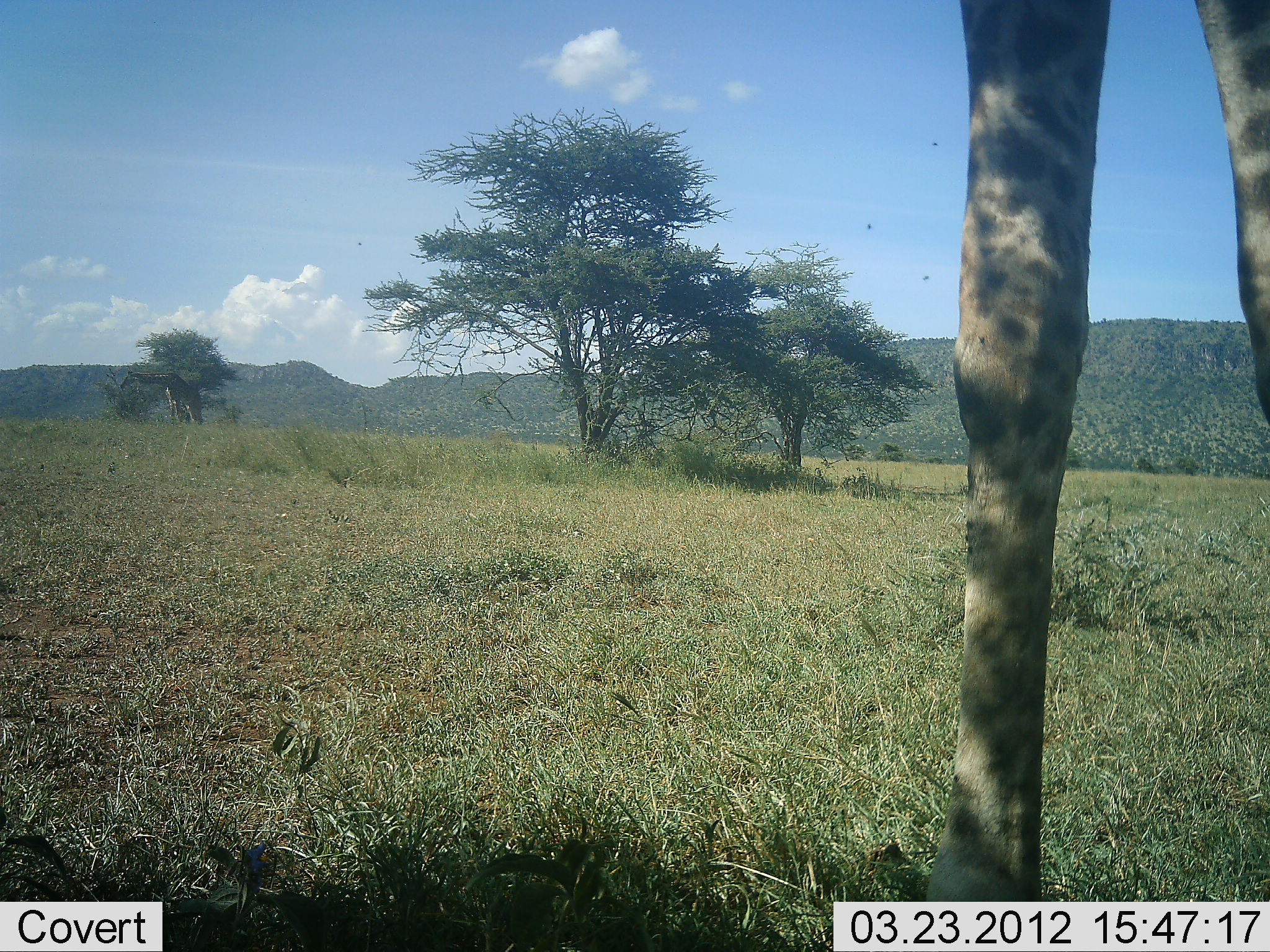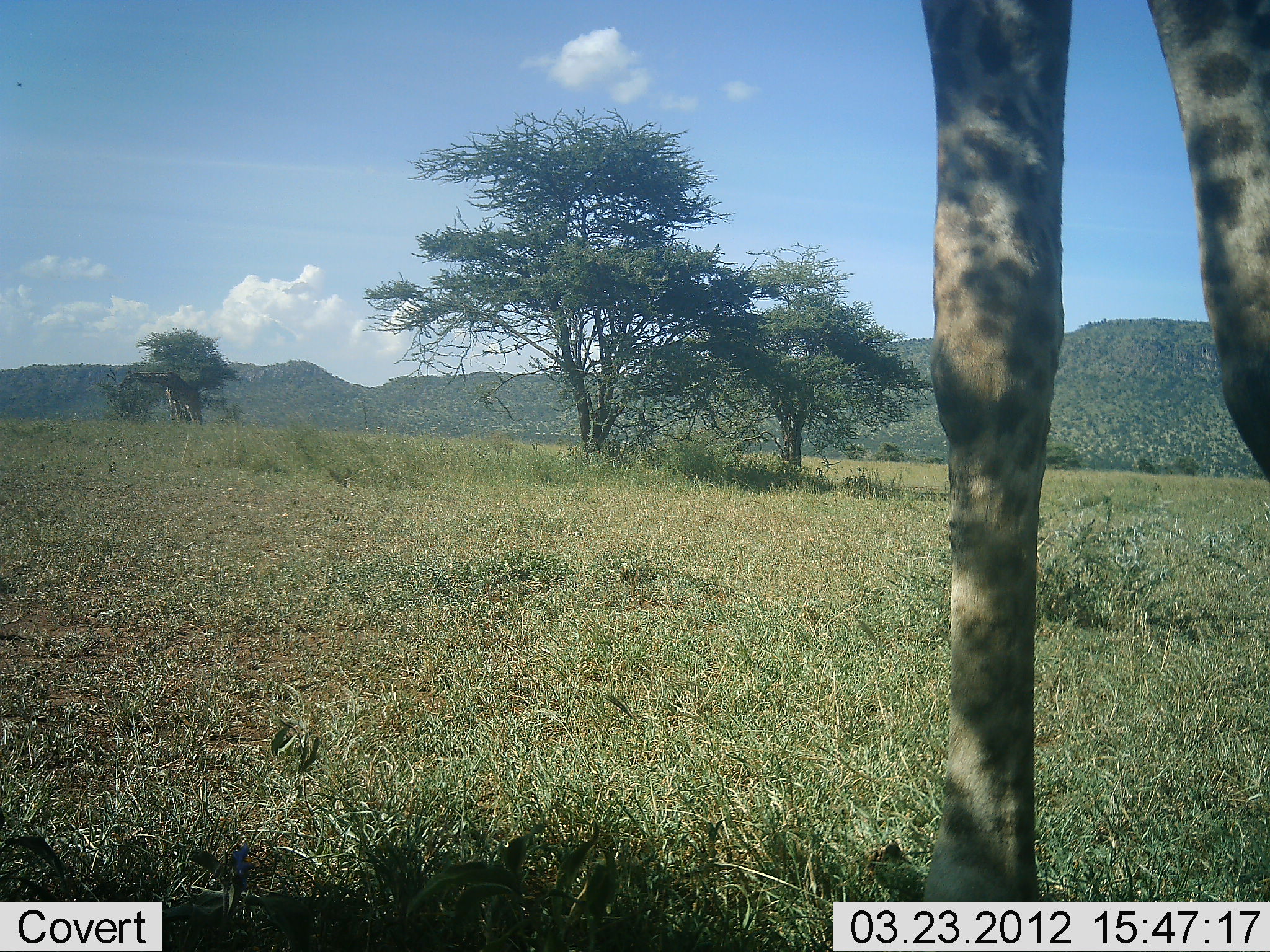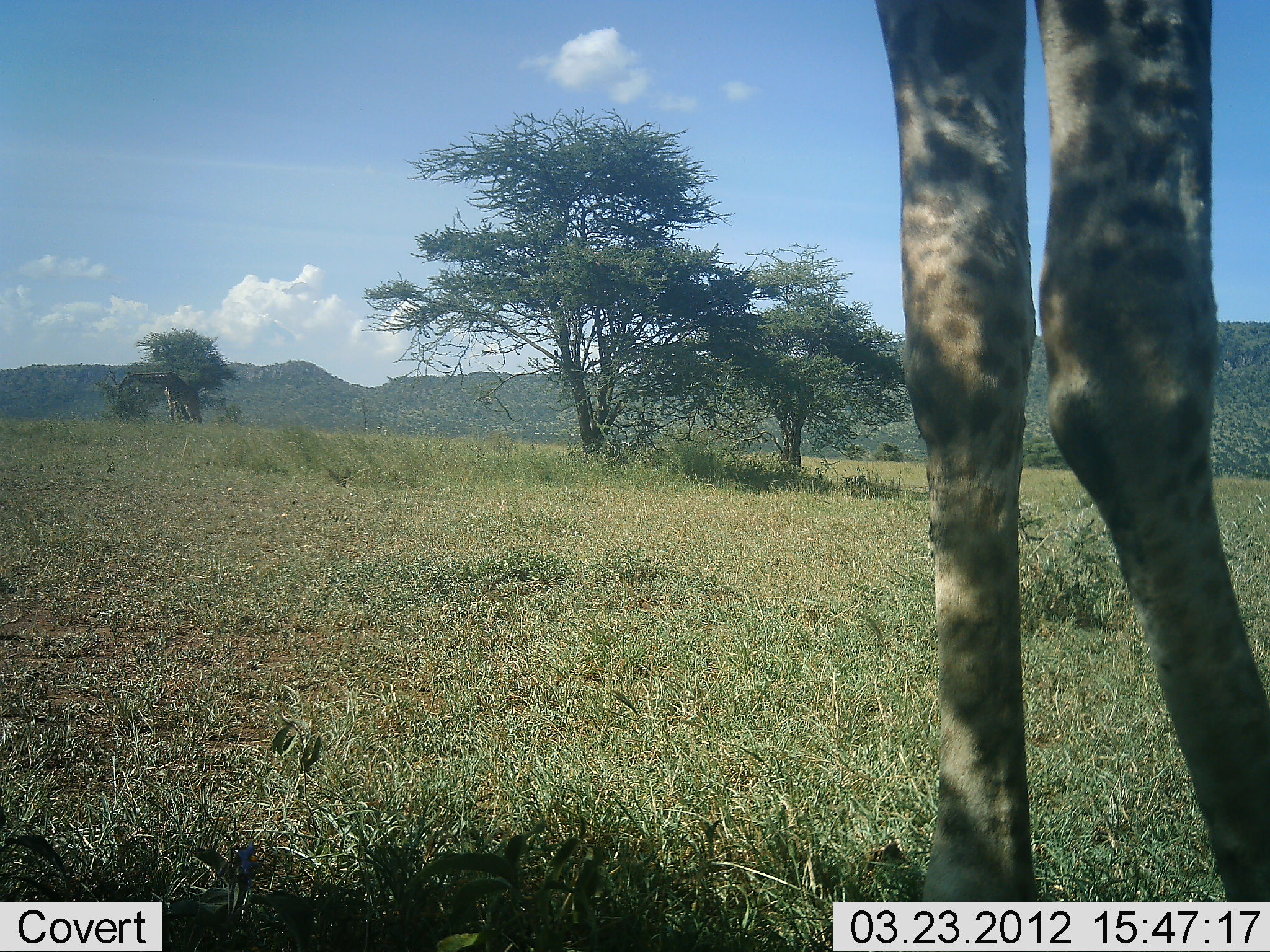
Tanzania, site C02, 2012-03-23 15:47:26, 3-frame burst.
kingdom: Animalia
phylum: Chordata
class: Mammalia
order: Artiodactyla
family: Giraffidae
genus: Giraffa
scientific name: Giraffa camelopardalis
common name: giraffe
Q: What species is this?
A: Giraffe (Giraffa camelopardalis).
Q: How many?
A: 1.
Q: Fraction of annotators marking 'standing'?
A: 70%.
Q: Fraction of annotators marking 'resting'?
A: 0%.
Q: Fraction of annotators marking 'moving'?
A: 27%.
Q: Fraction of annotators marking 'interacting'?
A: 0%.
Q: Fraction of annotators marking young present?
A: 0%.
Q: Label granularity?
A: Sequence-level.